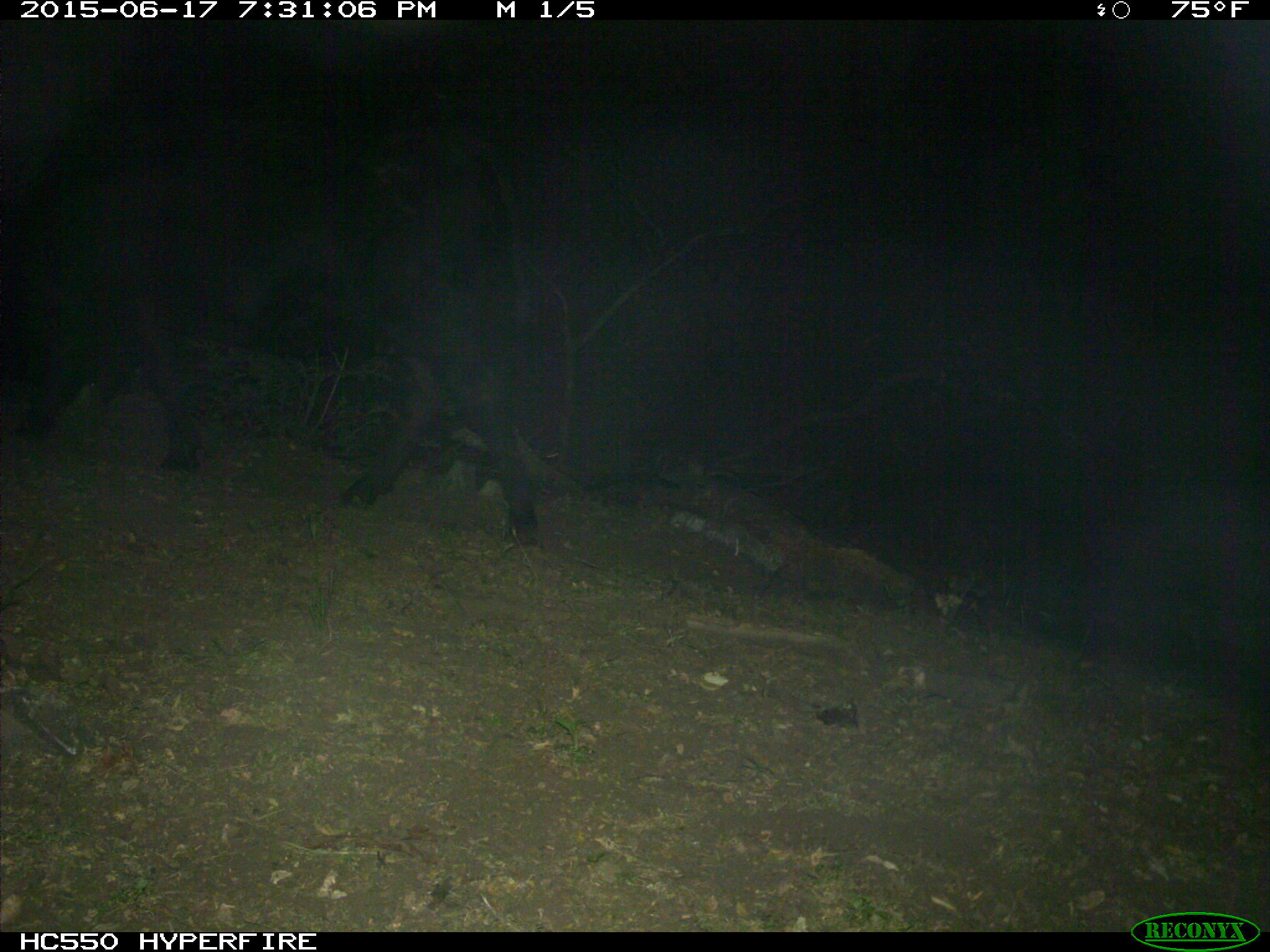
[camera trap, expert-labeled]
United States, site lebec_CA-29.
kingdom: Animalia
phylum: Chordata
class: Mammalia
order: Artiodactyla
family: Bovidae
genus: Bos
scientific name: Bos taurus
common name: domestic cow